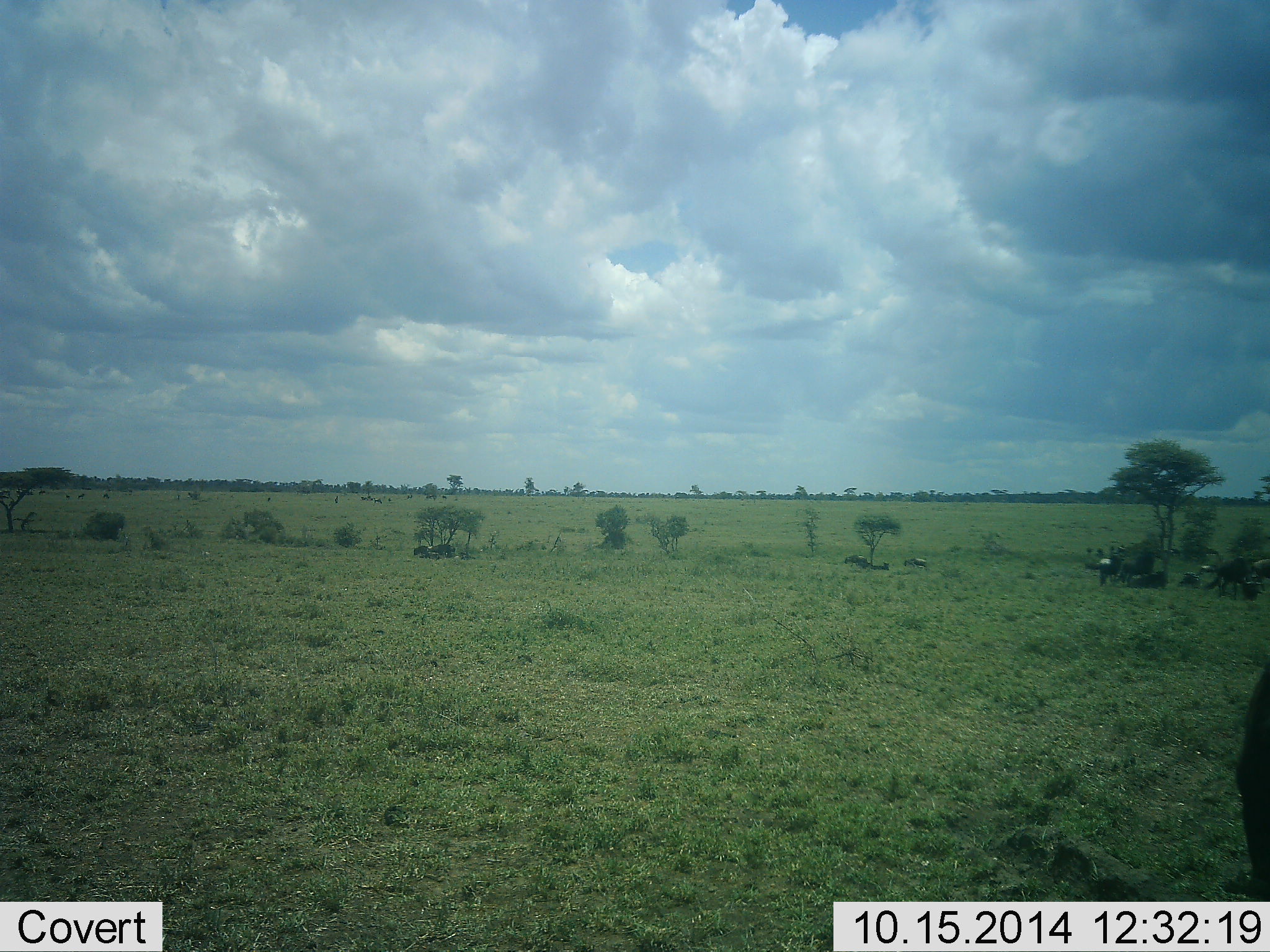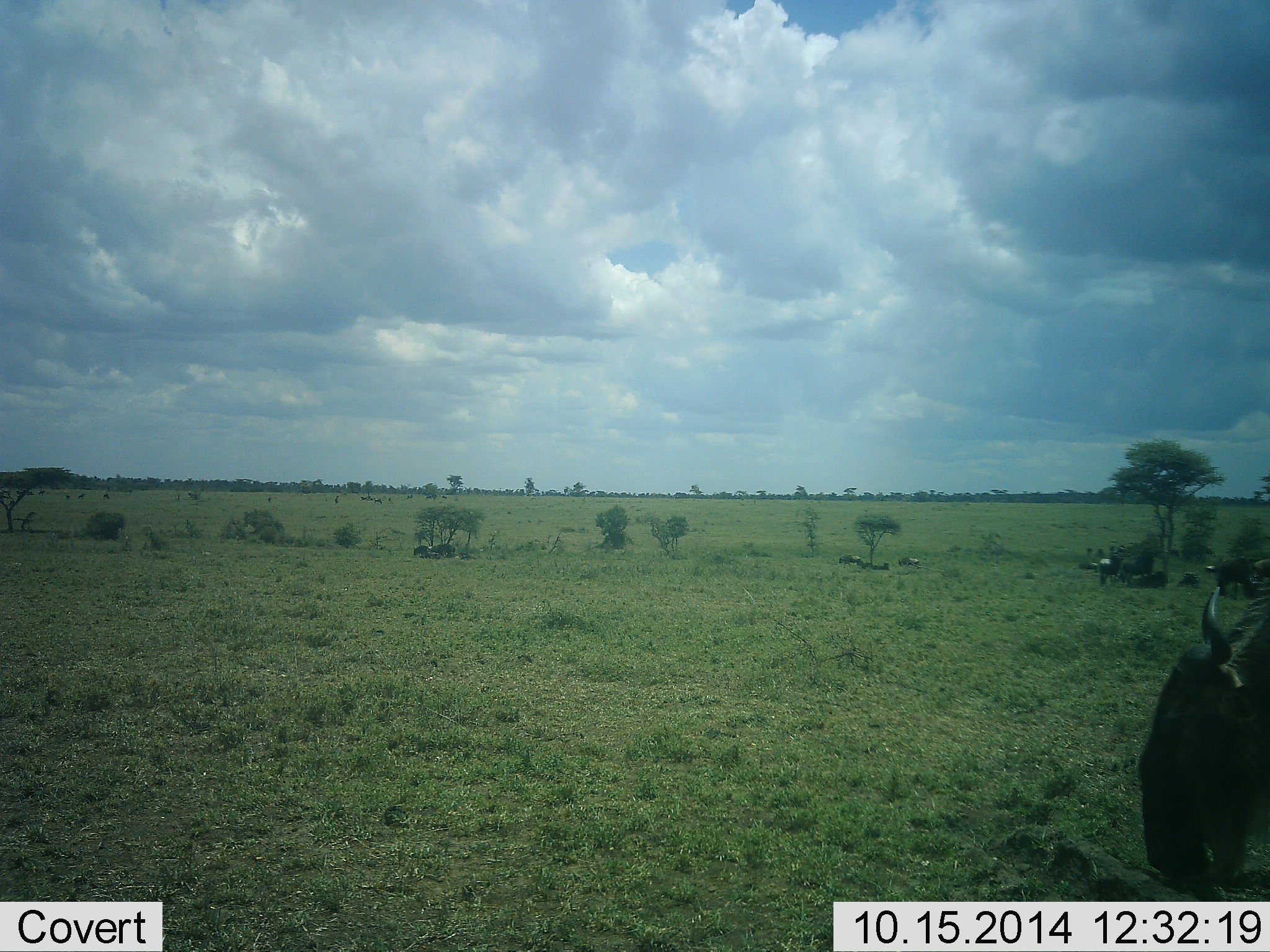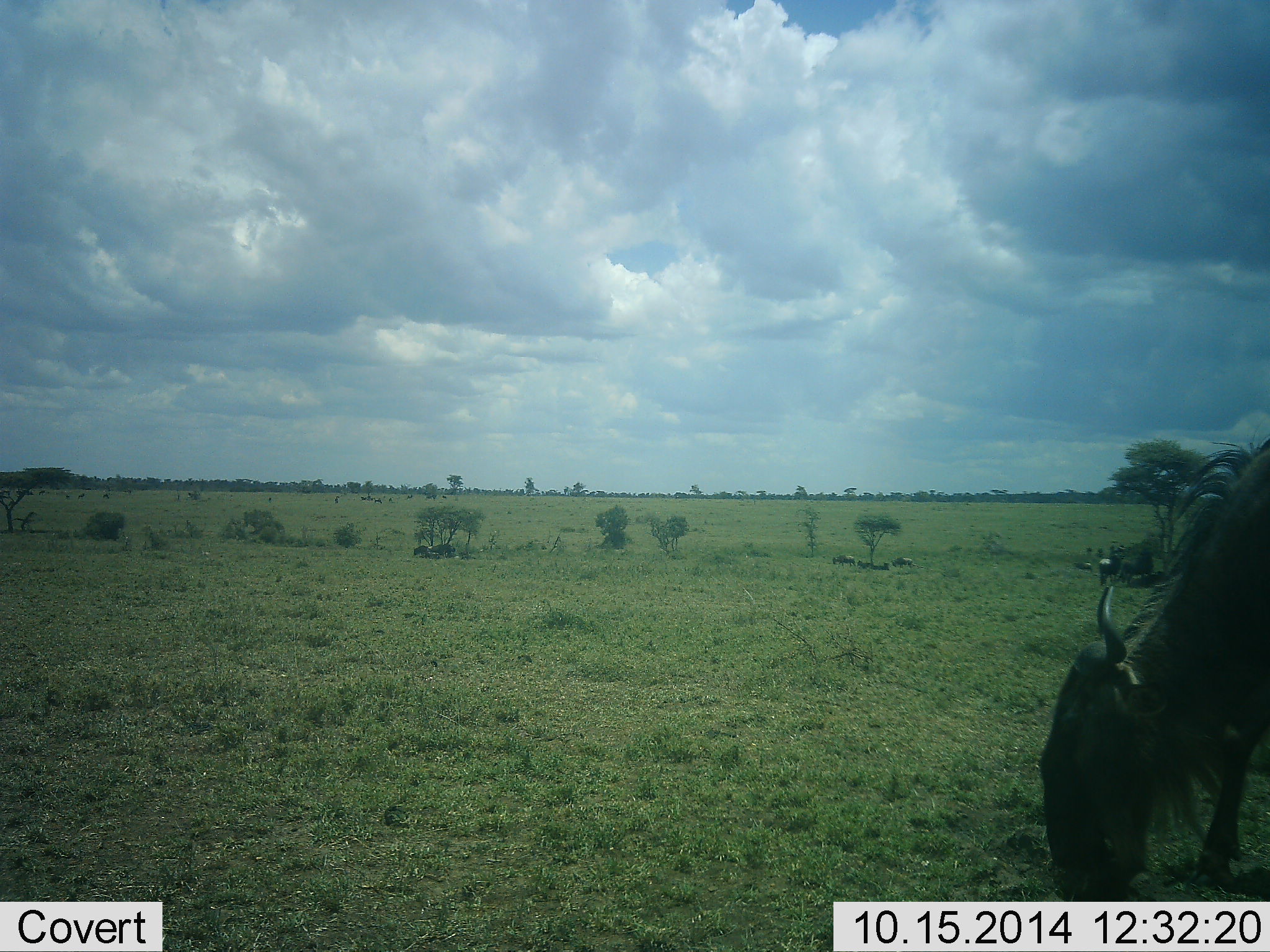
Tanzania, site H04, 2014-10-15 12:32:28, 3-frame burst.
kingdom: Animalia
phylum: Chordata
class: Mammalia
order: Artiodactyla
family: Bovidae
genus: Connochaetes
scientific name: Connochaetes taurinus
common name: blue wildebeest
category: wildebeest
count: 11-50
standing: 50%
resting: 30%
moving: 80%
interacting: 0%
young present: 0%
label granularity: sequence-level